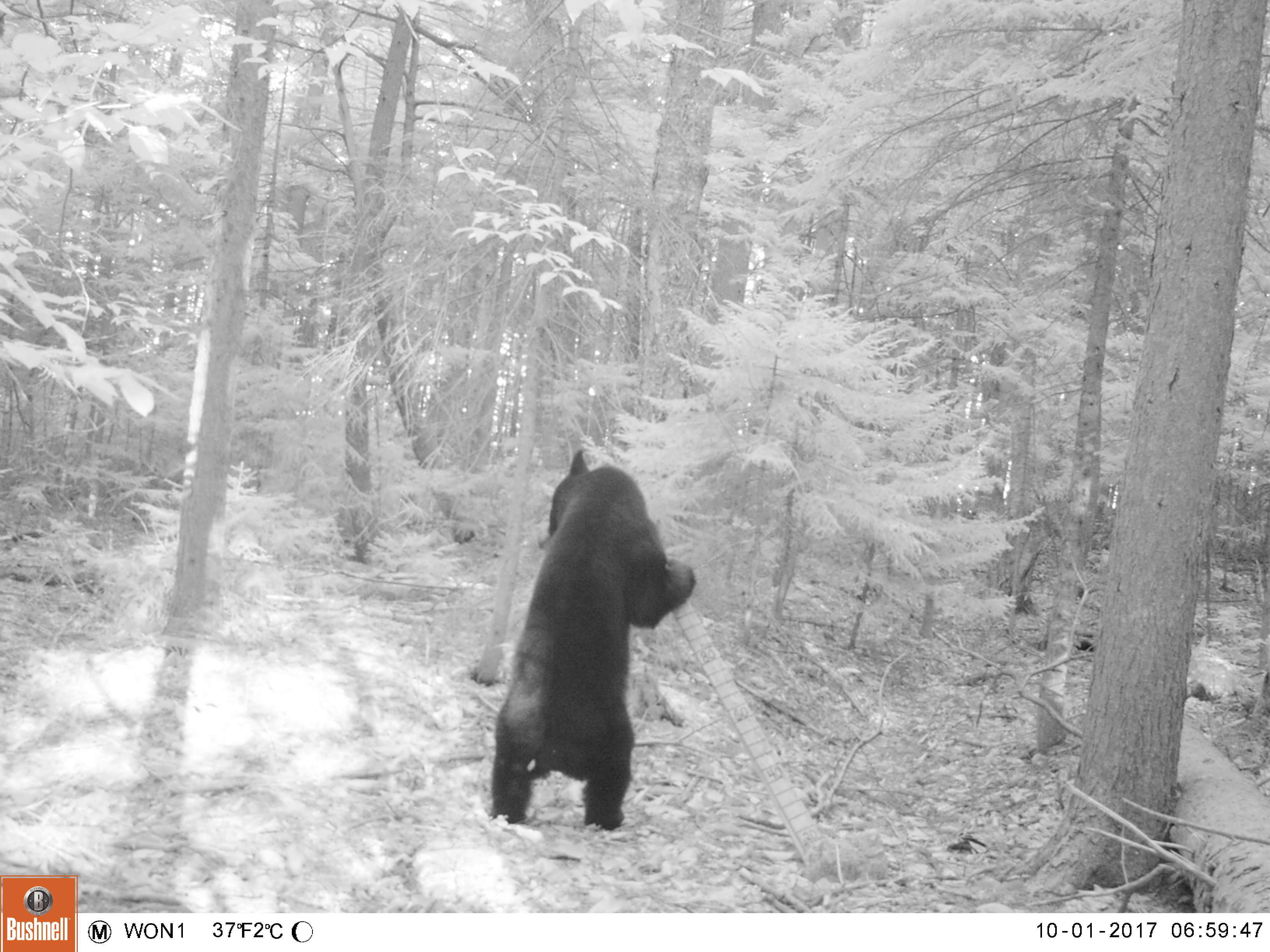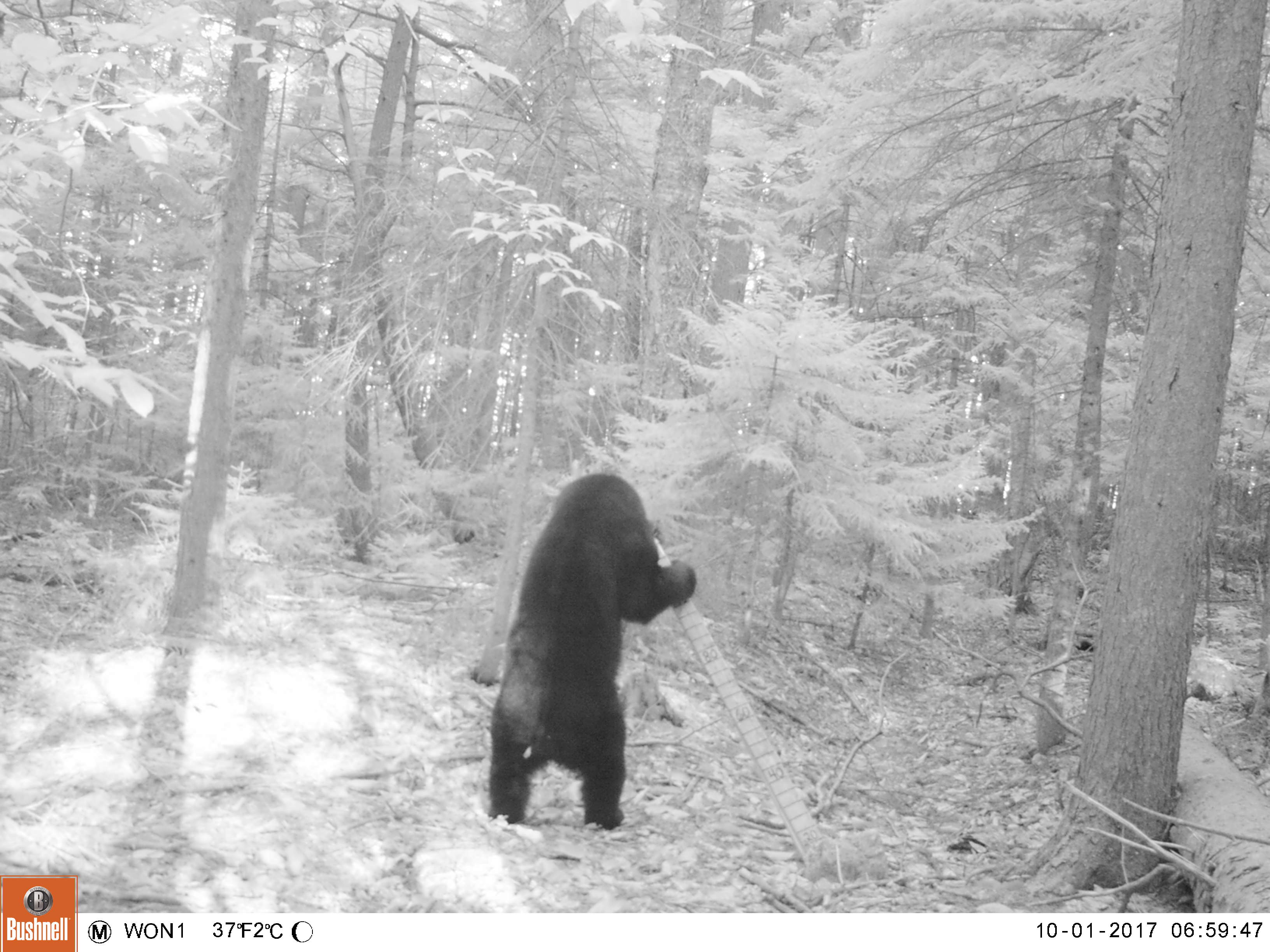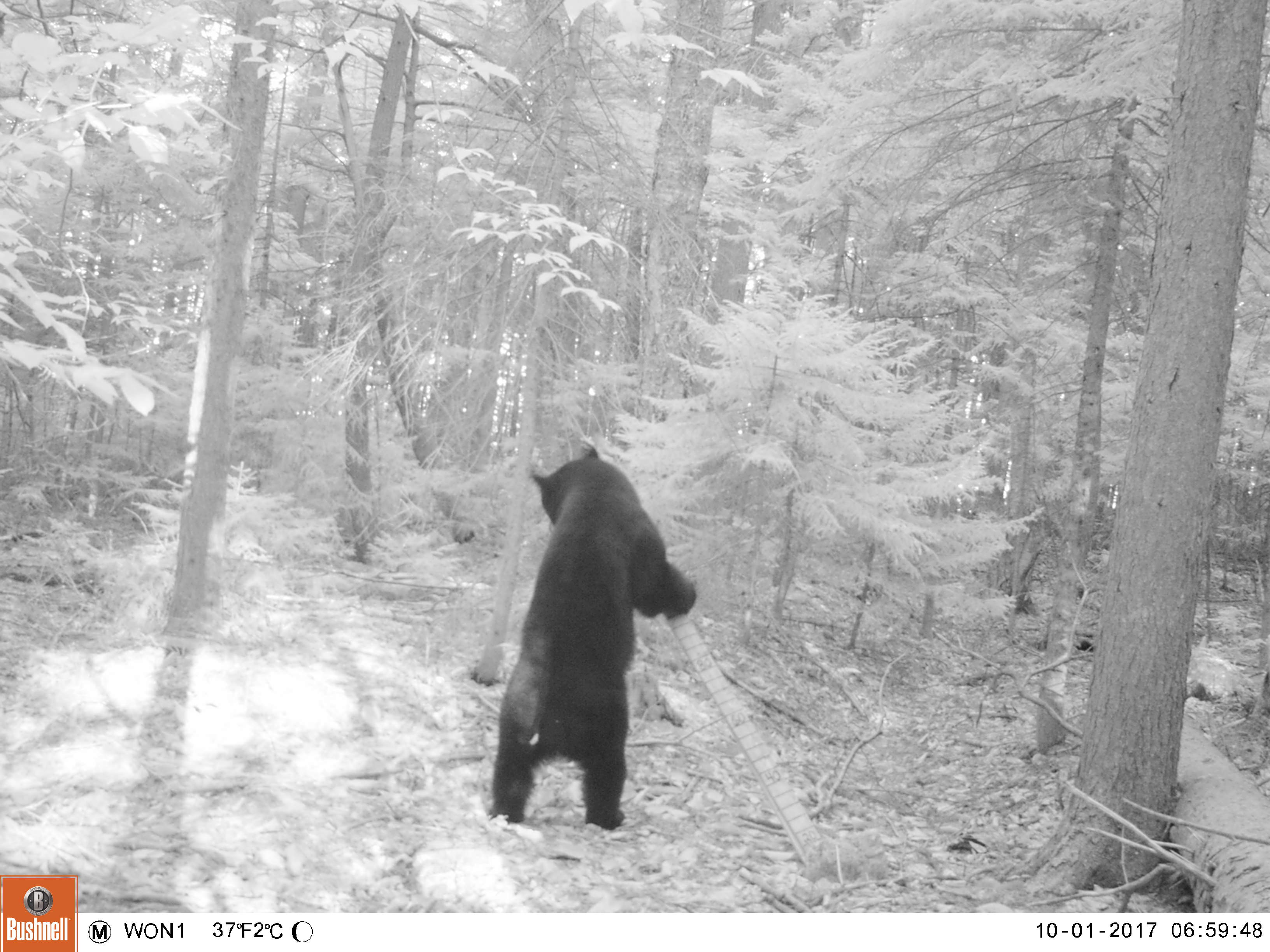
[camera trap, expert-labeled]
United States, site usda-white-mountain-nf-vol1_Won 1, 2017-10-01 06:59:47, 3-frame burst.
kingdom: Animalia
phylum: Chordata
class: Mammalia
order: Carnivora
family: Ursidae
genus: Ursus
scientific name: Ursus americanus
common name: black bear